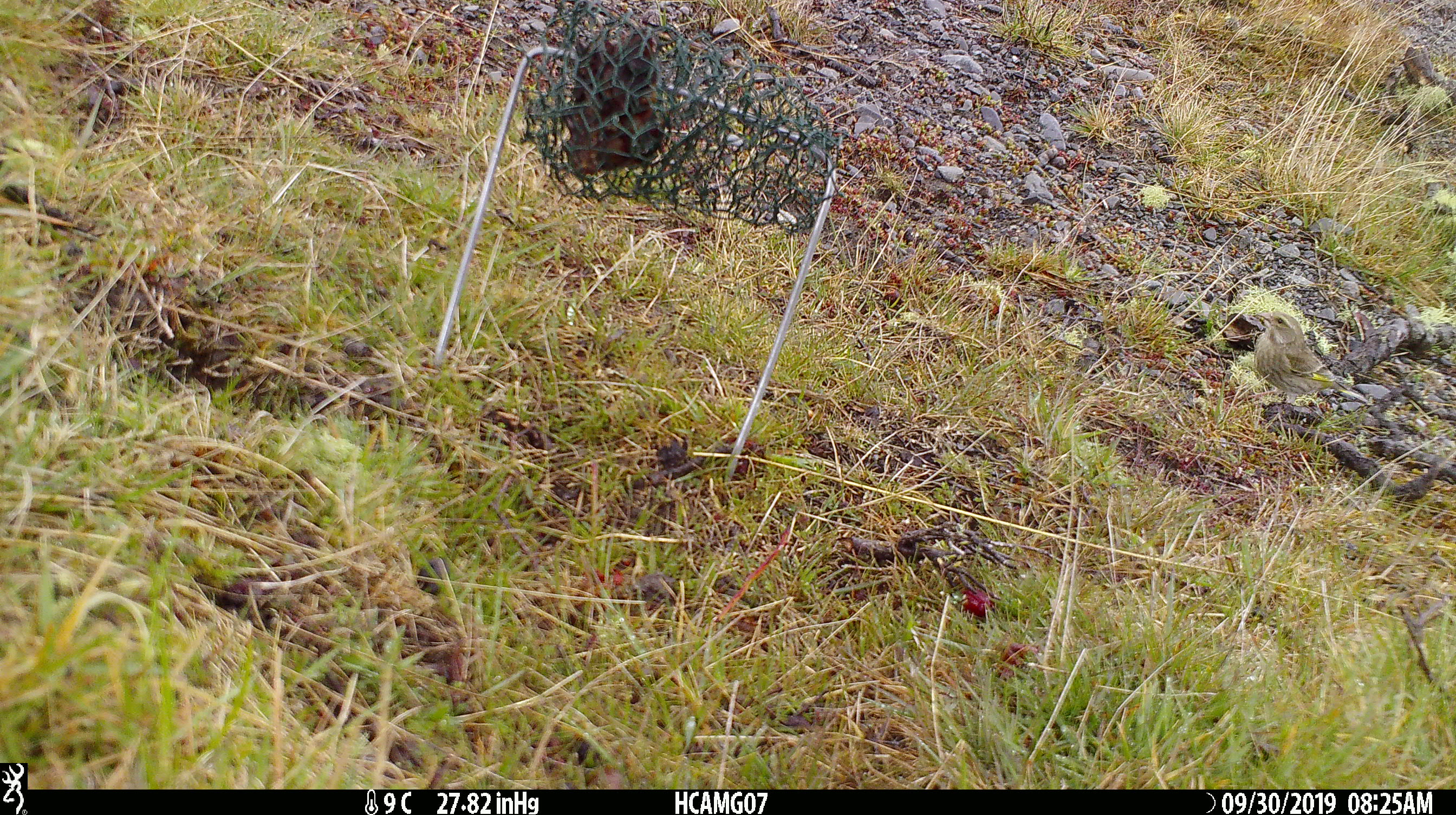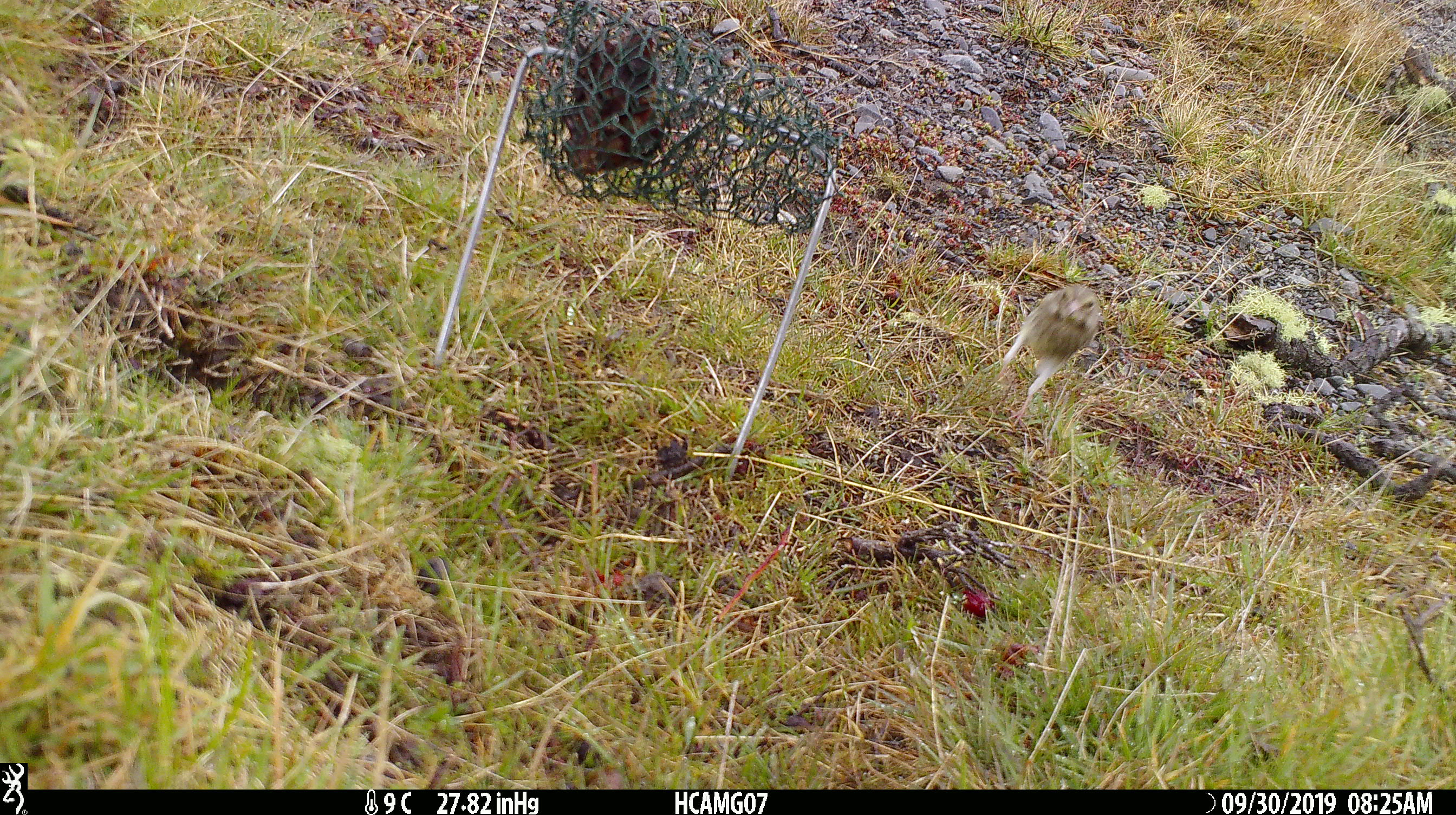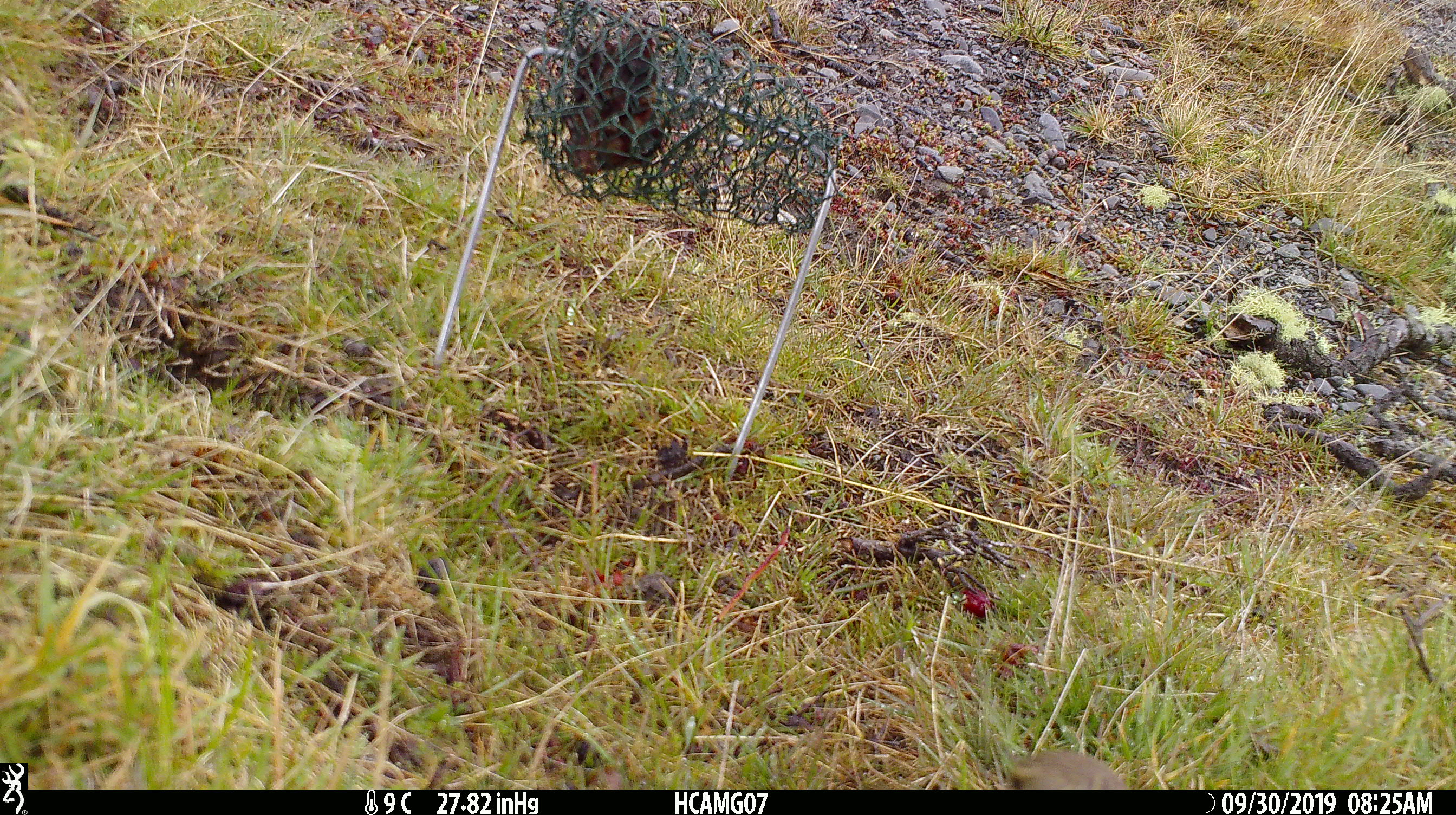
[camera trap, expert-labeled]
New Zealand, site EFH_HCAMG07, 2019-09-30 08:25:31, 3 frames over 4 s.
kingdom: Animalia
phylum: Chordata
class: Aves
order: Passeriformes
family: Fringillidae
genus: Chloris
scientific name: Chloris chloris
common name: greenfinch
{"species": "greenfinch (Chloris chloris)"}